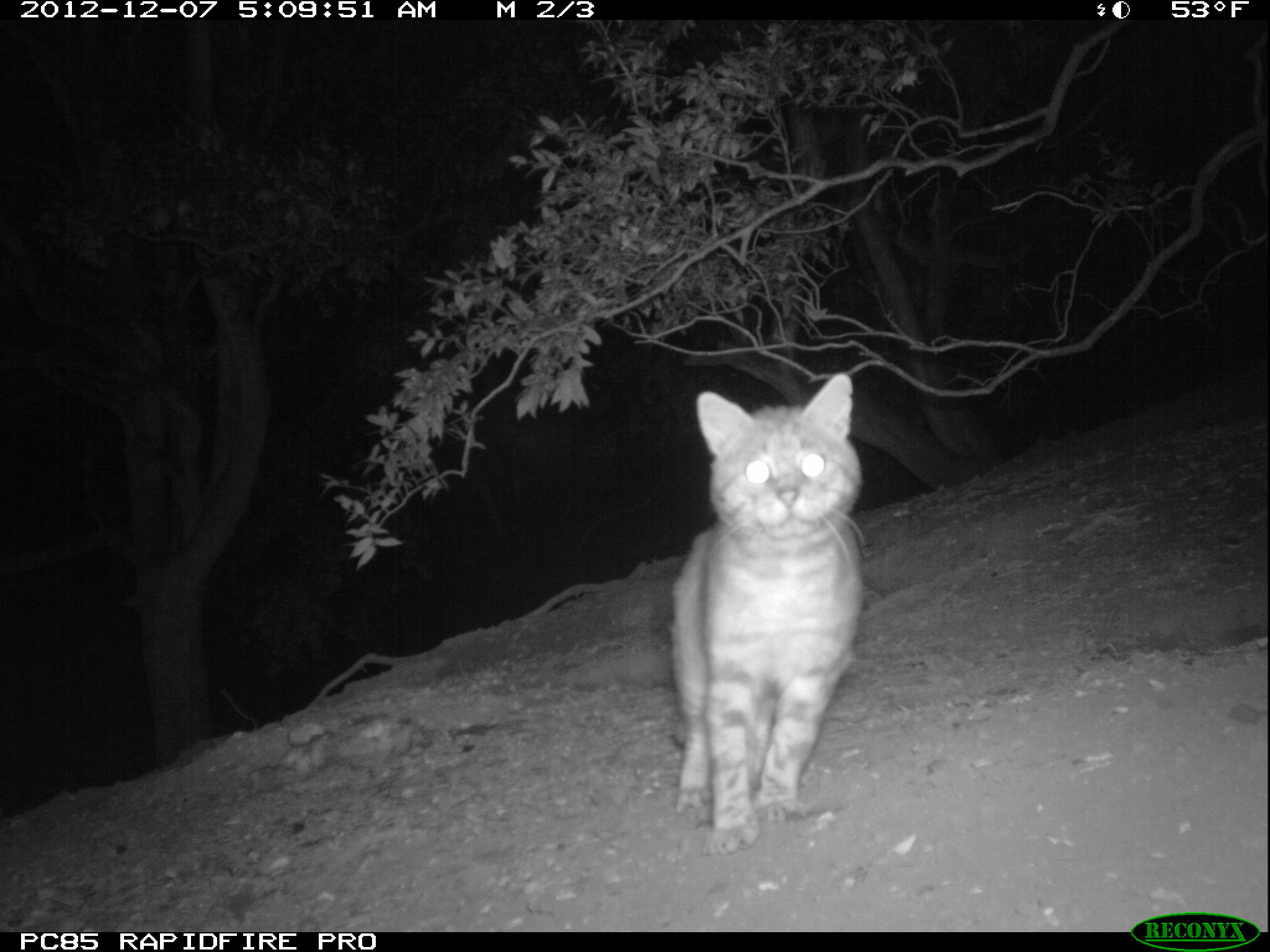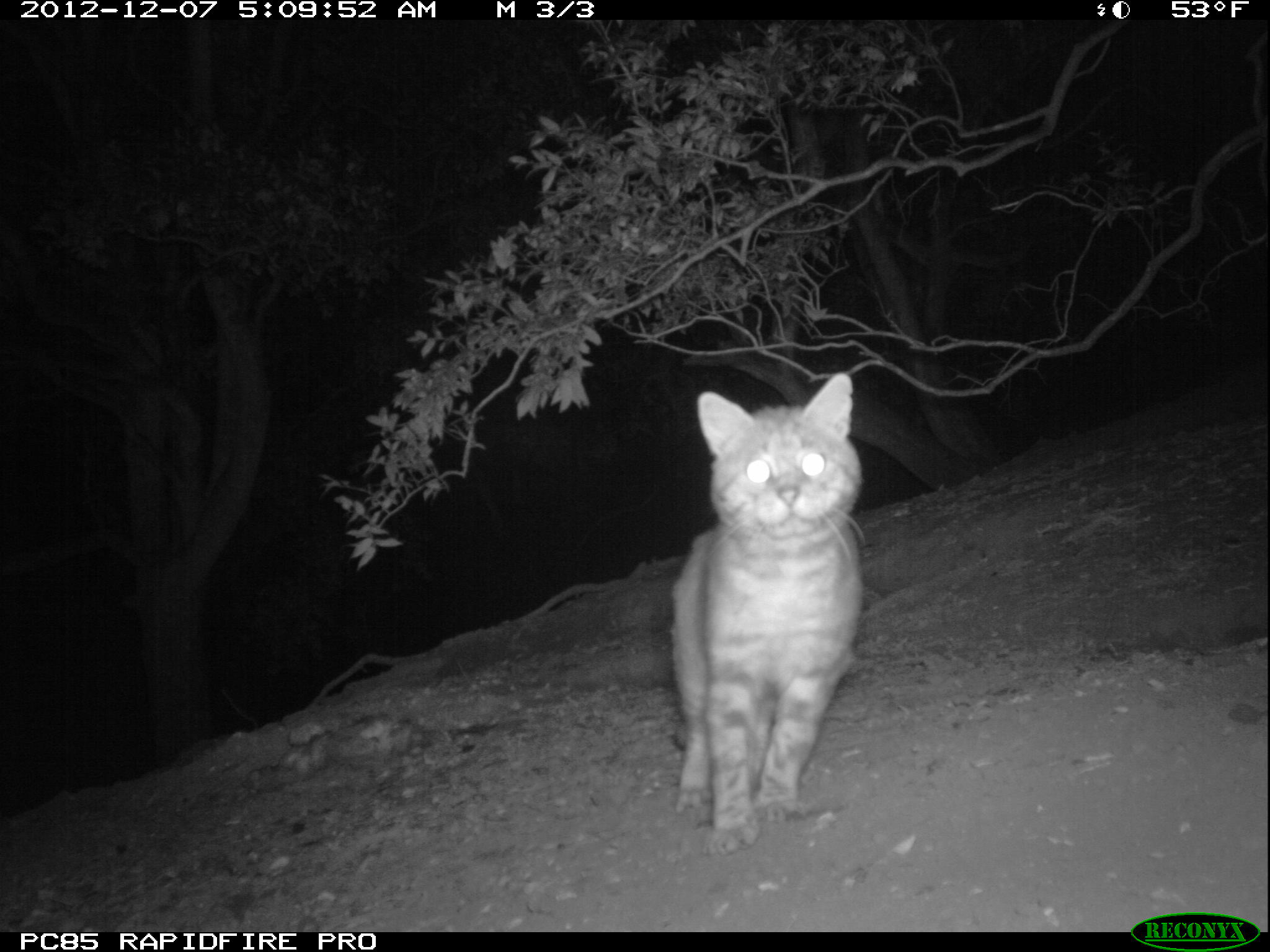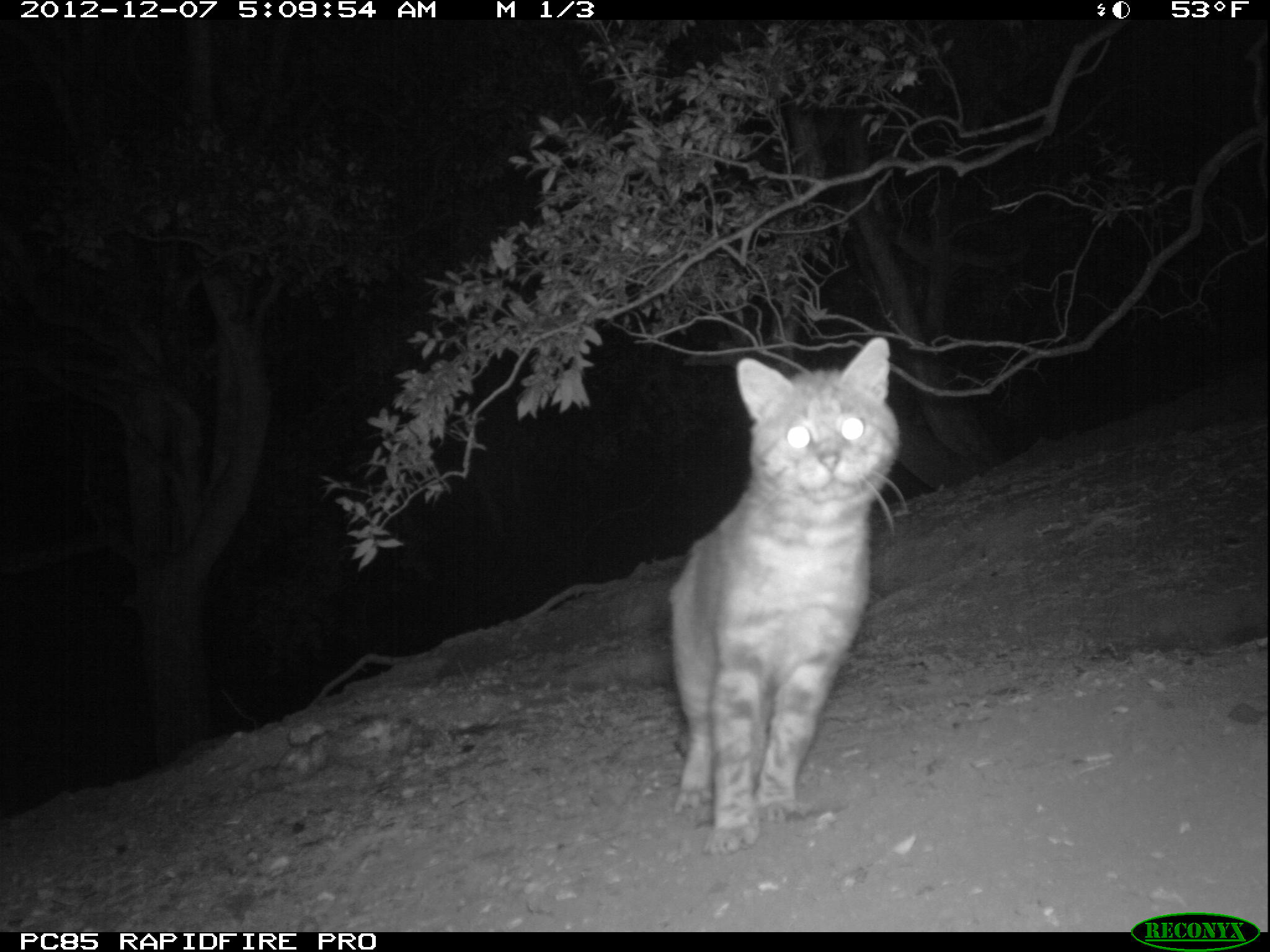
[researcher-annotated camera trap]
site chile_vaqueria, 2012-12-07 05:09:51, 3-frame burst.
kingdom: Animalia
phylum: Chordata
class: Mammalia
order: Carnivora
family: Felidae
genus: Felis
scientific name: Felis catus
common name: cat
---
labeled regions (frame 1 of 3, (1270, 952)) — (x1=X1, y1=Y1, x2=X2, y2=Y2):
cat: (x1=664, y1=381, x2=866, y2=852)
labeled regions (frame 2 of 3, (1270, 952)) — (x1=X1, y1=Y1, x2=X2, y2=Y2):
cat: (x1=665, y1=375, x2=866, y2=851)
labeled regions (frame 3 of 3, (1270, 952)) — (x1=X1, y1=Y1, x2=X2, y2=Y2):
cat: (x1=662, y1=332, x2=900, y2=857)